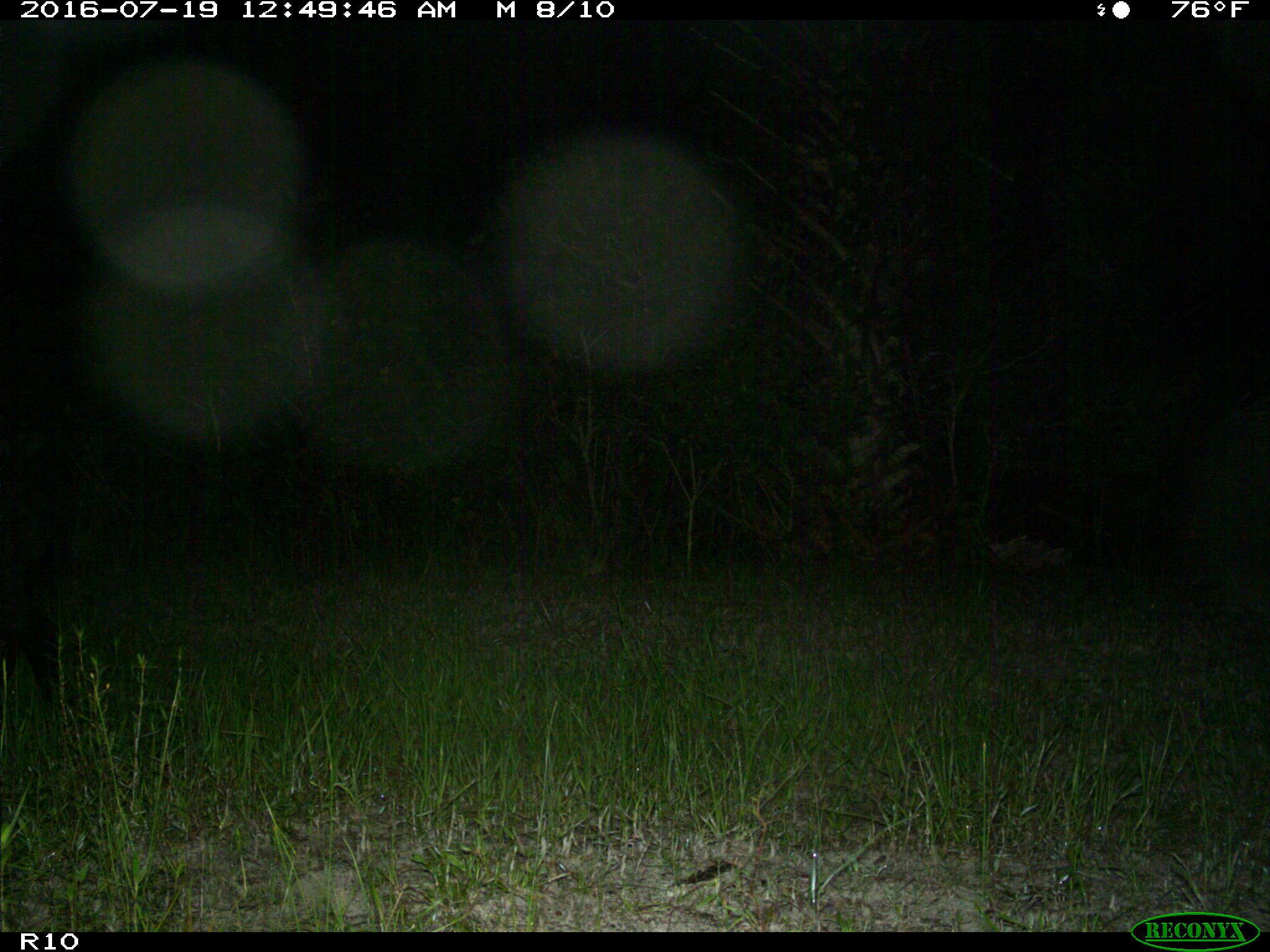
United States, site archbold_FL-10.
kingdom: Animalia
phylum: Chordata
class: Mammalia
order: Artiodactyla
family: Suidae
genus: Sus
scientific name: Sus scrofa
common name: wild boar